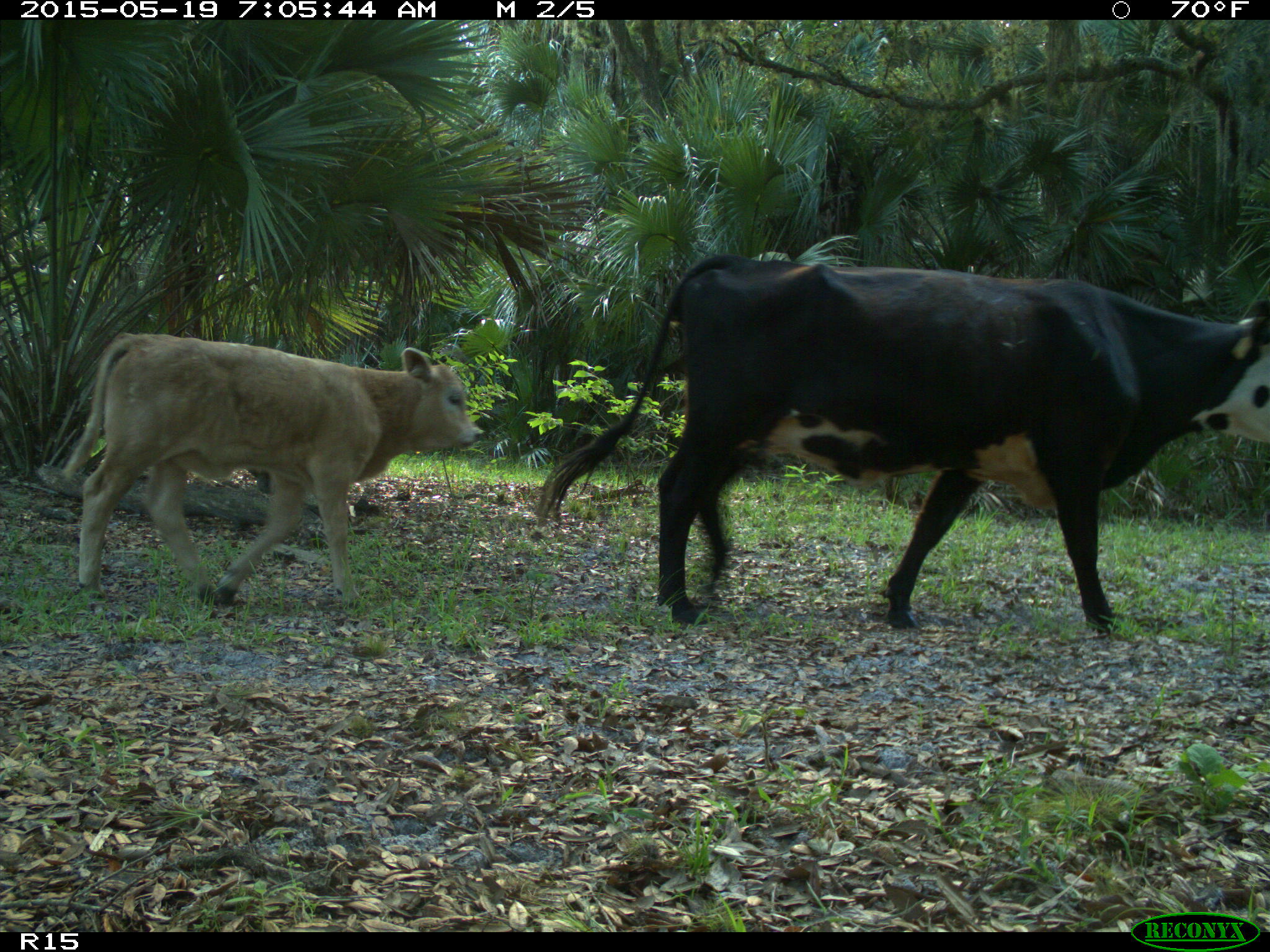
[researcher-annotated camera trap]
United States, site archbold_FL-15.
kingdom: Animalia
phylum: Chordata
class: Mammalia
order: Artiodactyla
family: Bovidae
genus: Bos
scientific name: Bos taurus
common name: domestic cow